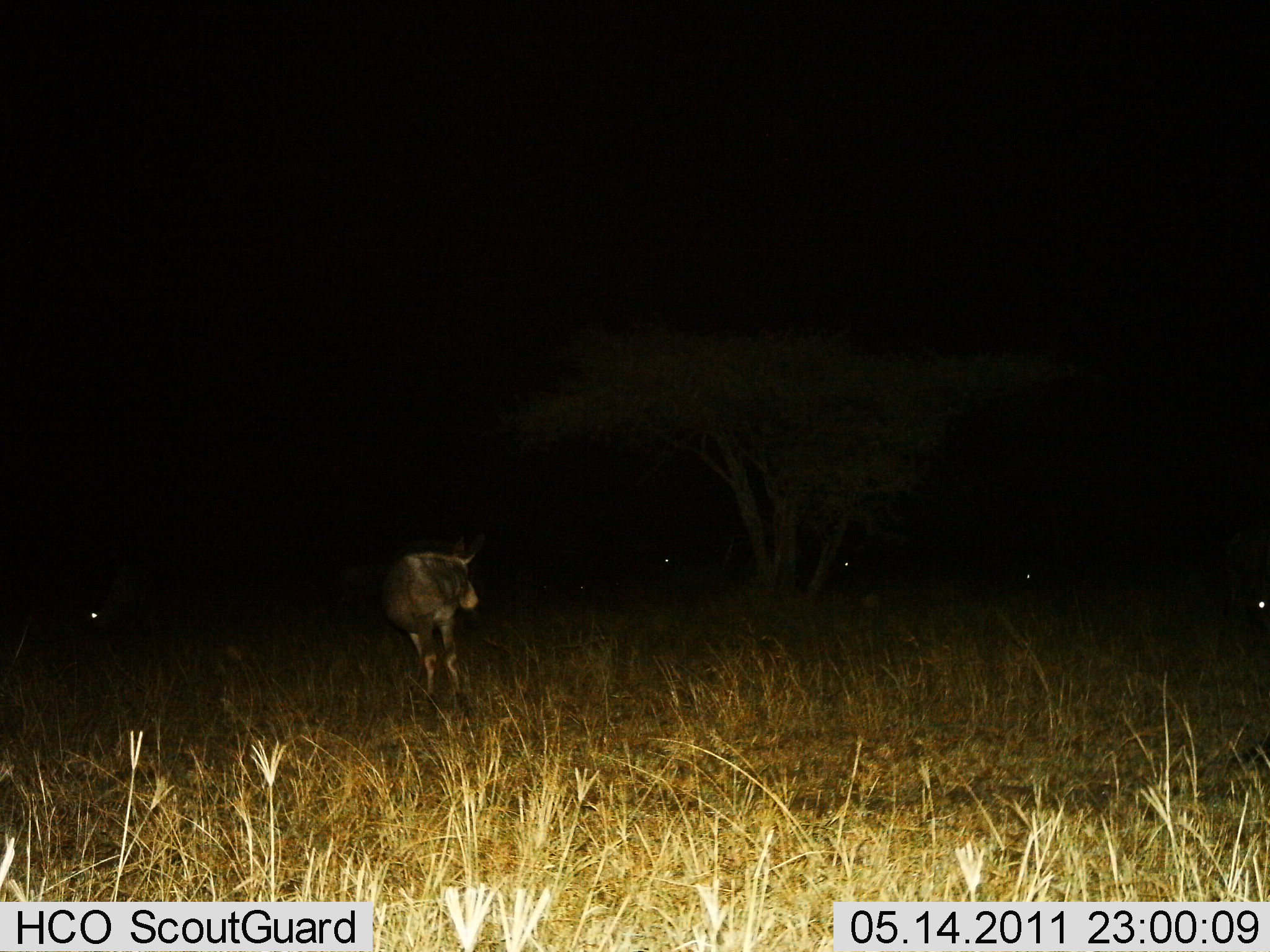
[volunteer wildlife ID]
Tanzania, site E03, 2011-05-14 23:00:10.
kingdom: Animalia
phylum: Chordata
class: Mammalia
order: Artiodactyla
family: Bovidae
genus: Connochaetes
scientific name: Connochaetes taurinus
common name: blue wildebeest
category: wildebeest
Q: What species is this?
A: Wildebeest (blue wildebeest) (Connochaetes taurinus).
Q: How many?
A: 1.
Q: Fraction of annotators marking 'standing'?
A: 89%.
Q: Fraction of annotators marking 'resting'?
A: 11%.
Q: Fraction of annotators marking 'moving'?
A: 22%.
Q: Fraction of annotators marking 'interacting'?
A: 0%.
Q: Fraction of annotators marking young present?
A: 0%.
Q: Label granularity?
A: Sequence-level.